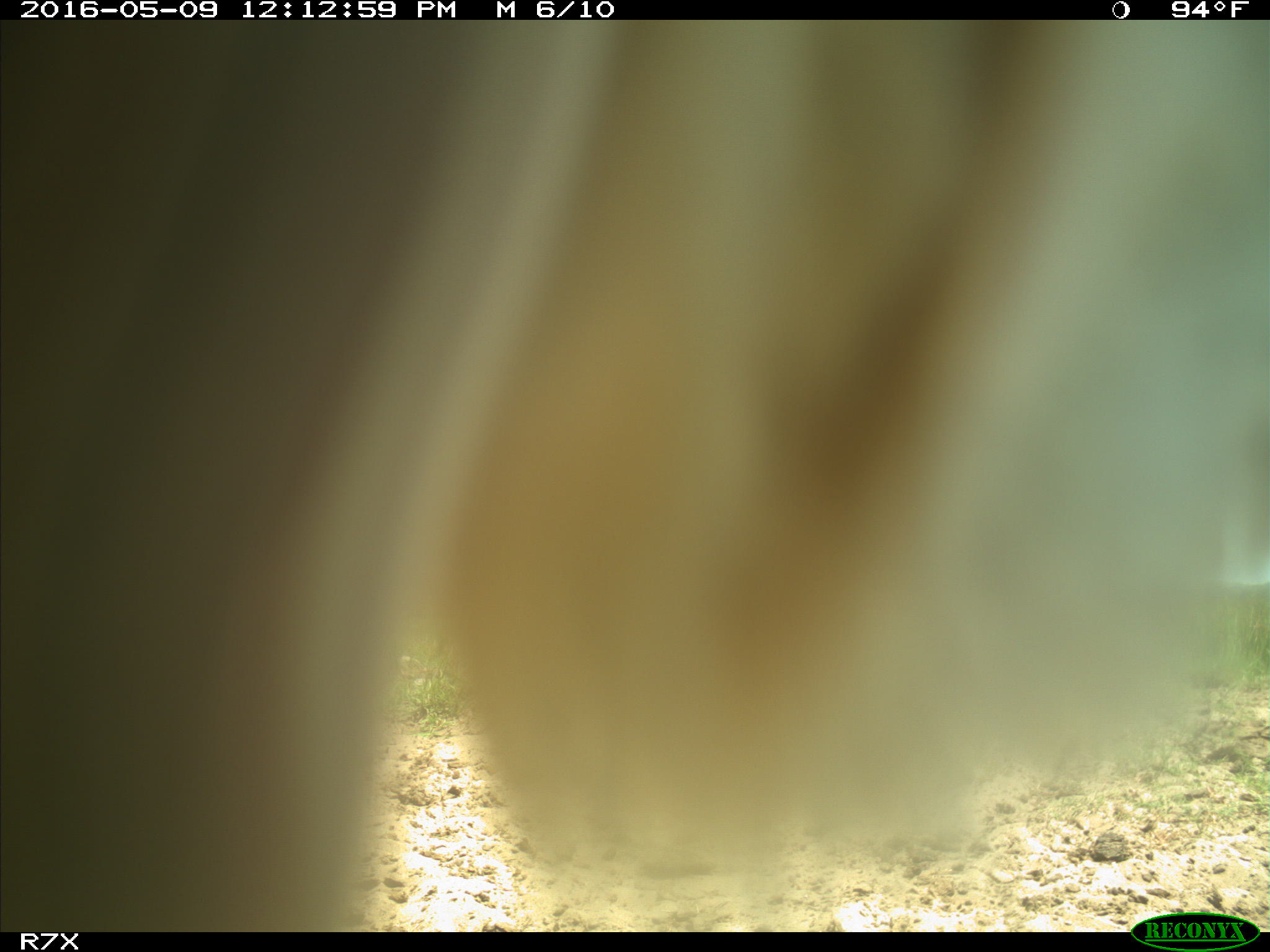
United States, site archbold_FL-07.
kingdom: Animalia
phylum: Chordata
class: Mammalia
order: Artiodactyla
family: Bovidae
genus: Bos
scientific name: Bos taurus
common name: domestic cow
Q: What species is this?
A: Bos taurus (domestic cow).